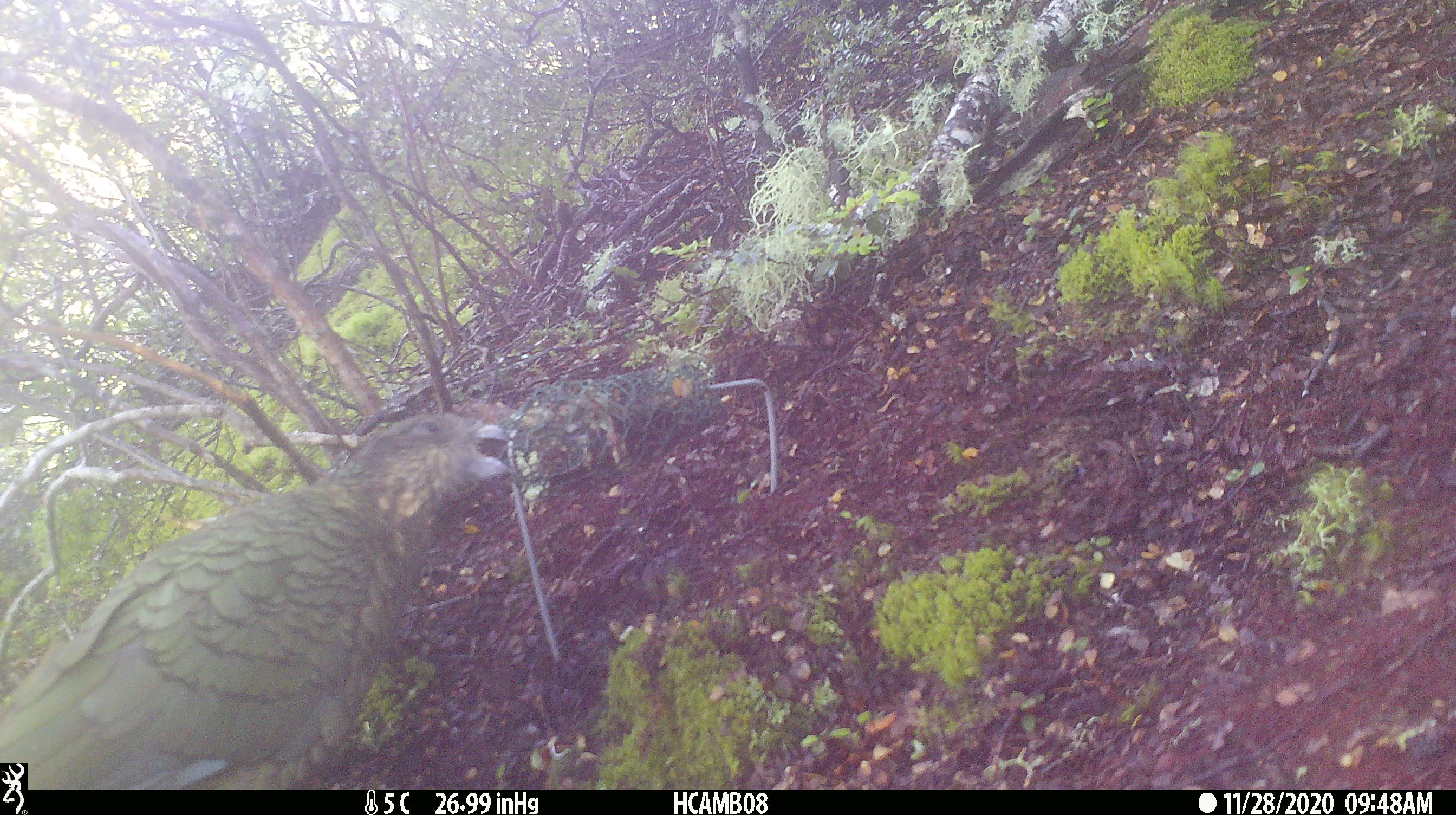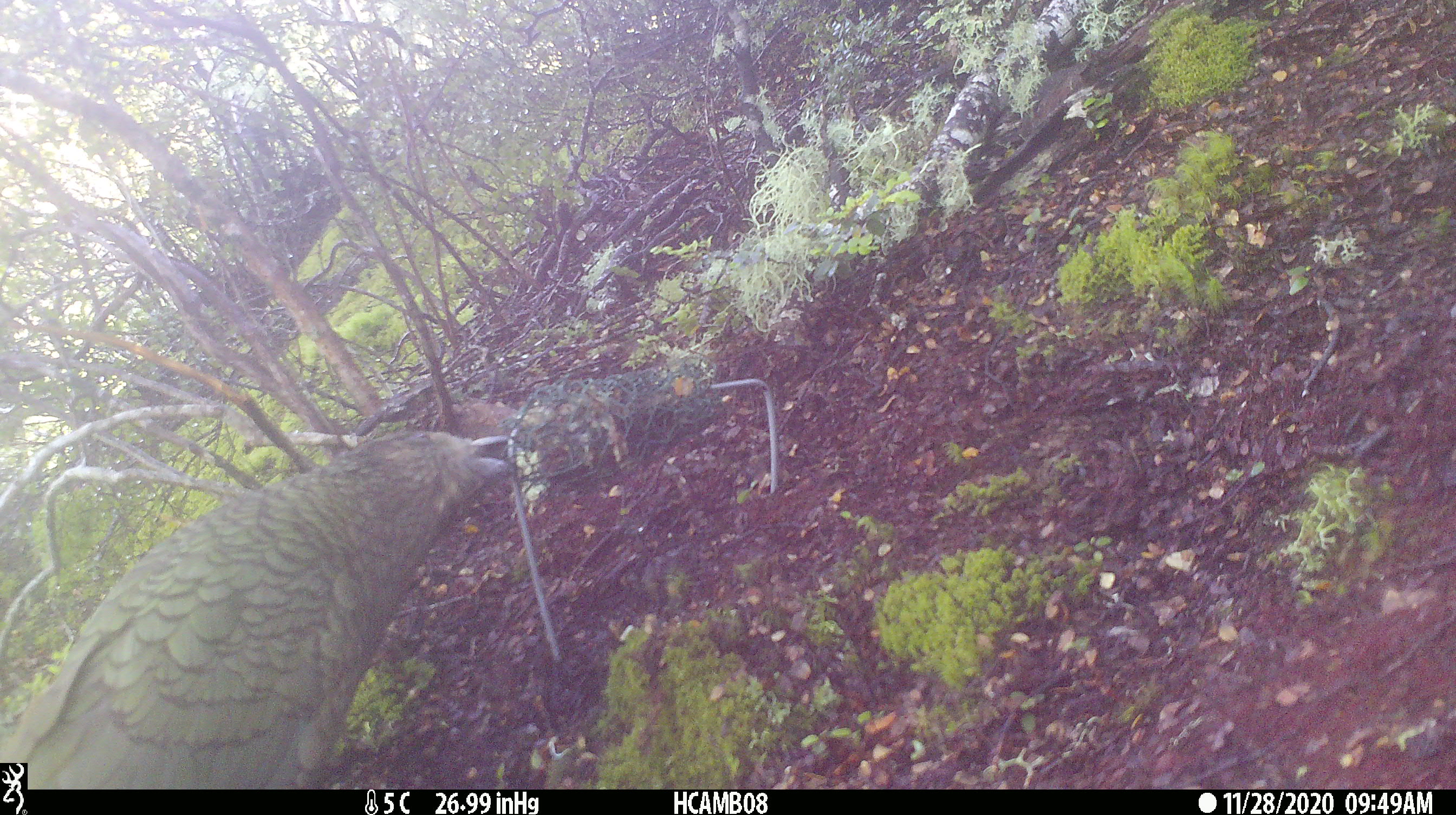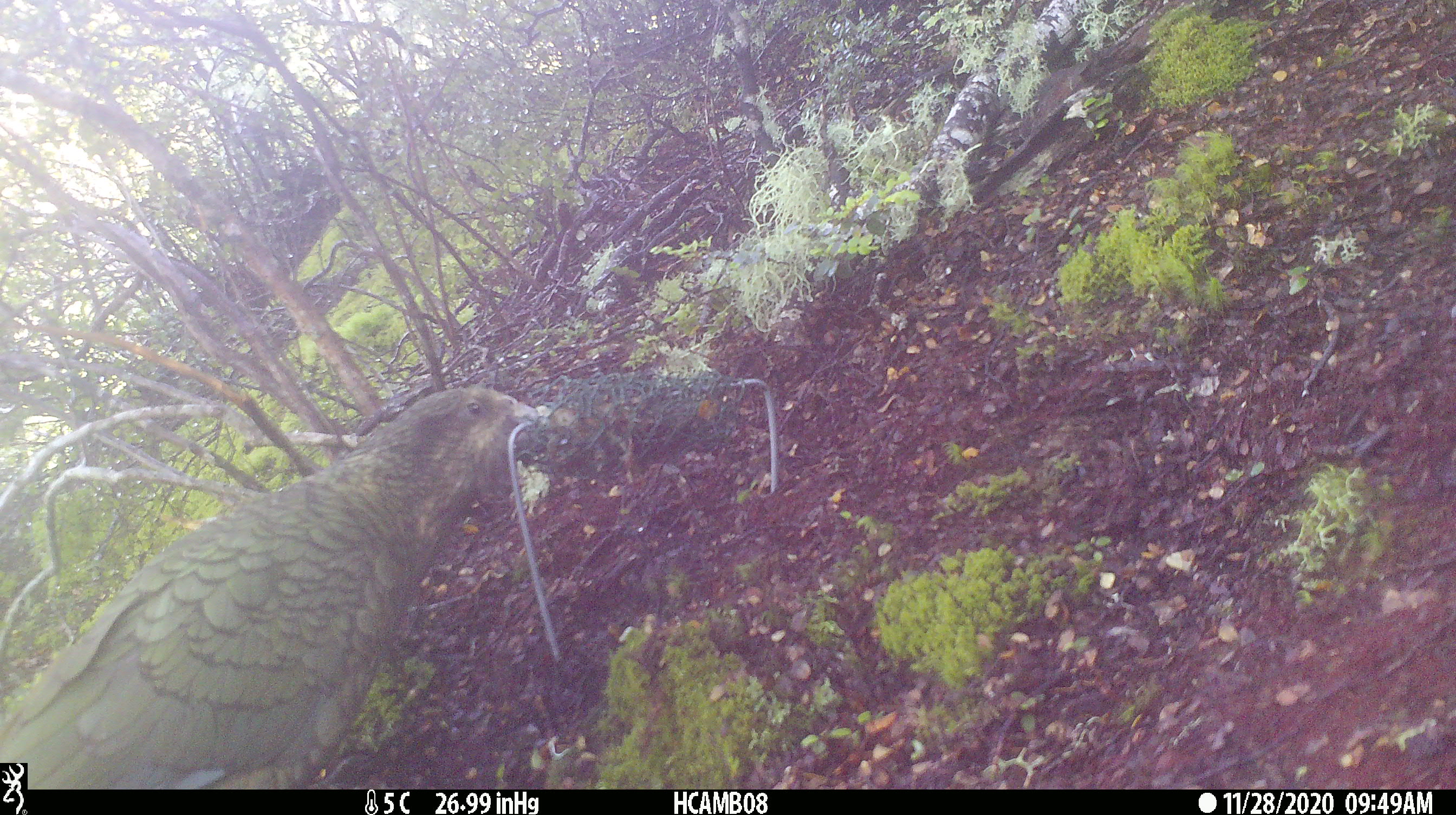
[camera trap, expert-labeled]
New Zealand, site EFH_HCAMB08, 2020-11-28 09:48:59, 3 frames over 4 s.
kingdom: Animalia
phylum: Chordata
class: Aves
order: Psittaciformes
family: Strigopidae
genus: Nestor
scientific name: Nestor notabilis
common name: kea